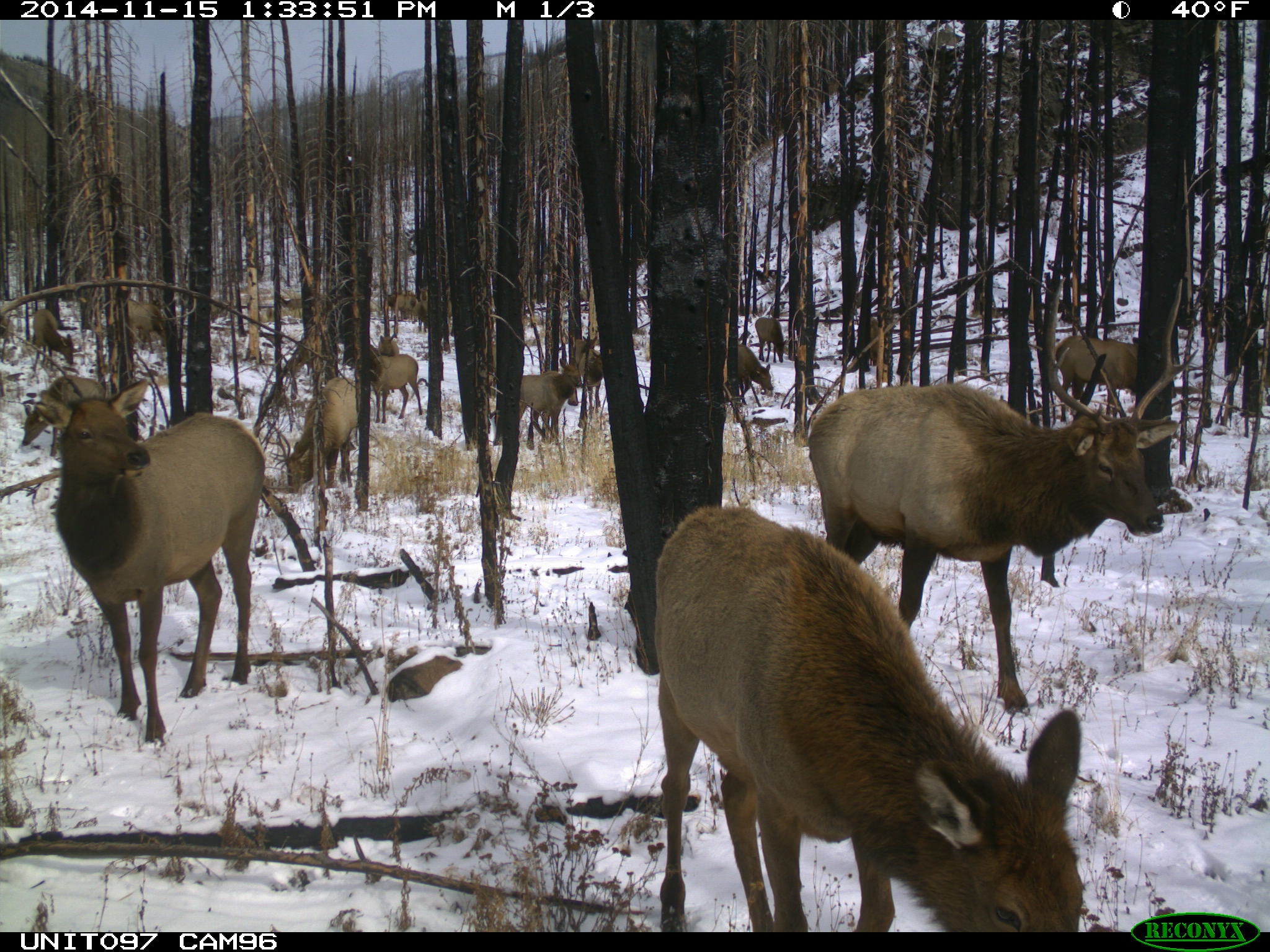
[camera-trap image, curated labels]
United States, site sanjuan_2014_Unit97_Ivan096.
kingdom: Animalia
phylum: Chordata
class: Mammalia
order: Artiodactyla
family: Cervidae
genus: Cervus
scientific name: Cervus elaphus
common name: red deer